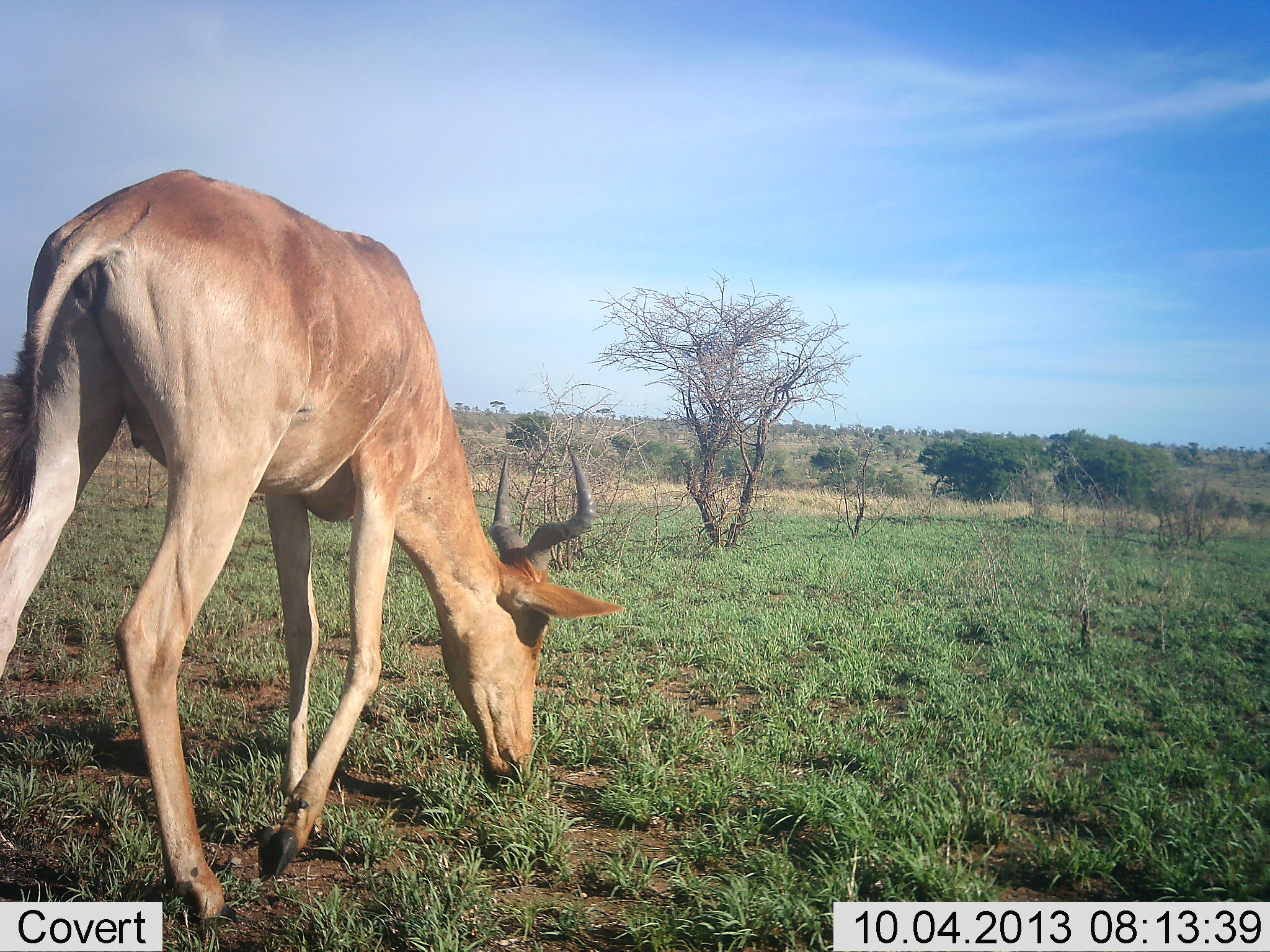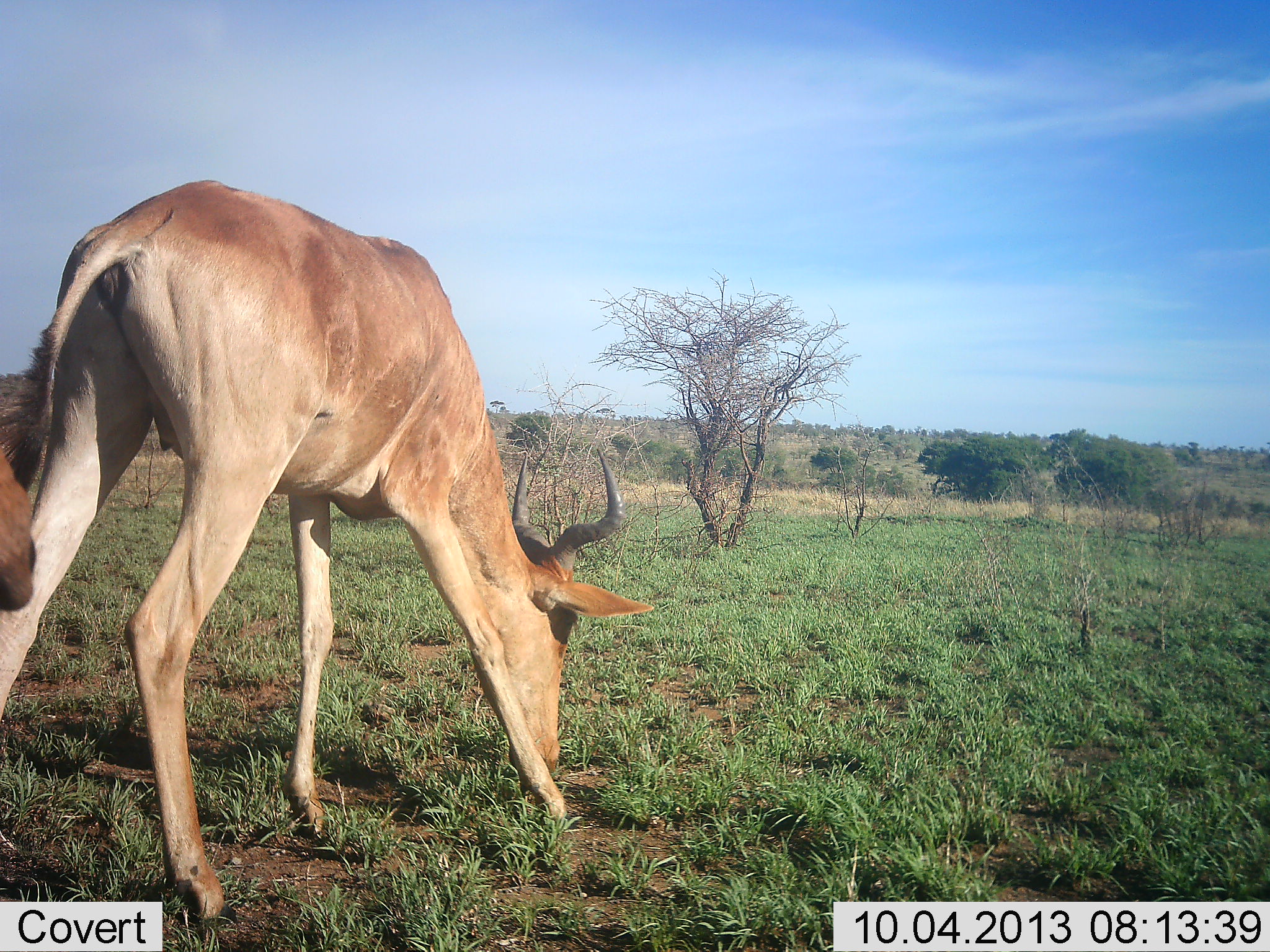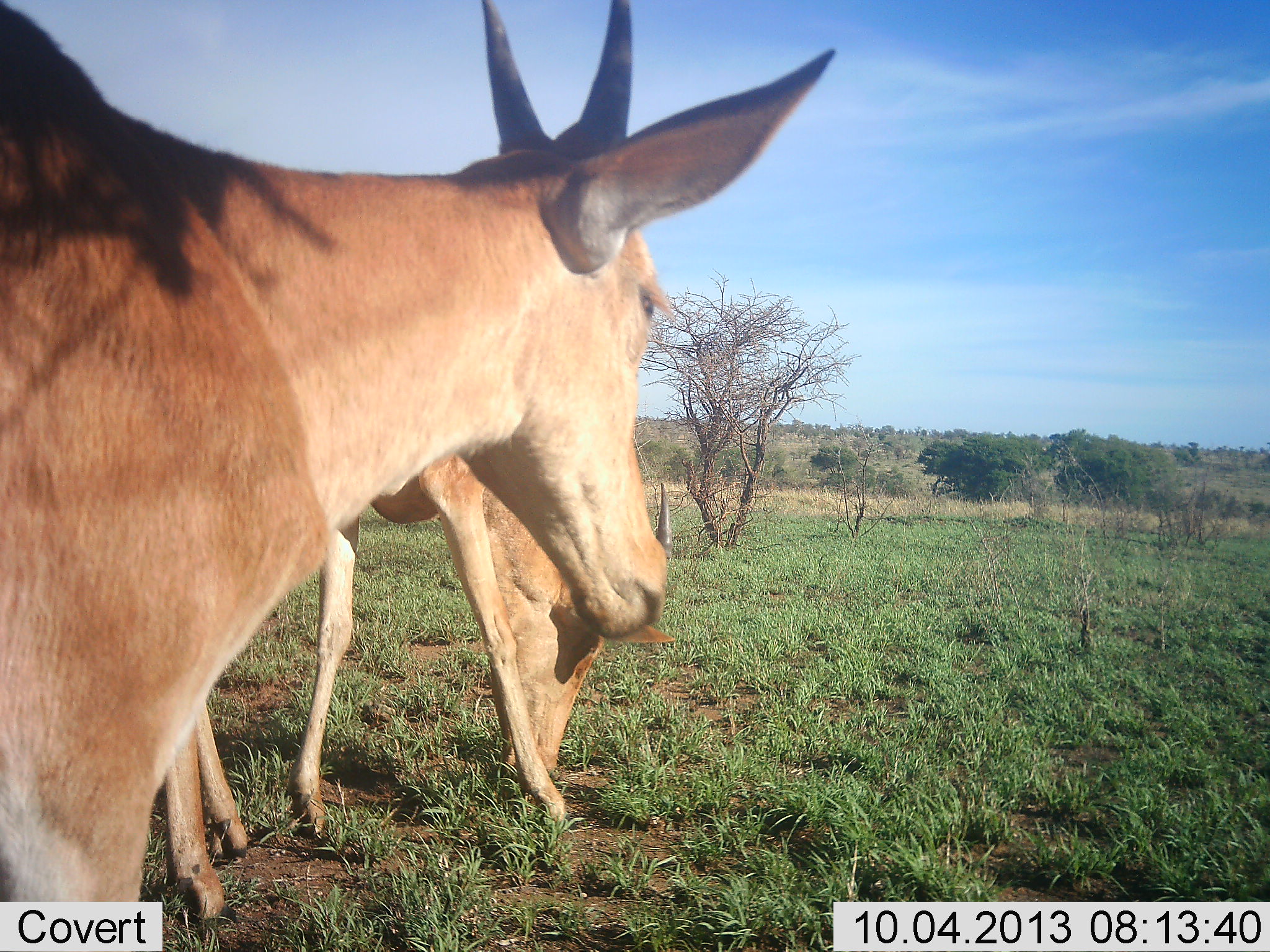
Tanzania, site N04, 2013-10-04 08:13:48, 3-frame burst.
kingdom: Animalia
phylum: Chordata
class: Mammalia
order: Artiodactyla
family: Bovidae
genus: Alcelaphus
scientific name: Alcelaphus buselaphus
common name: hartebeest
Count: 2.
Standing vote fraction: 40%.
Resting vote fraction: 0%.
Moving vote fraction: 70%.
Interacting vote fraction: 0%.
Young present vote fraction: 0%.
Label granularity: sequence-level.